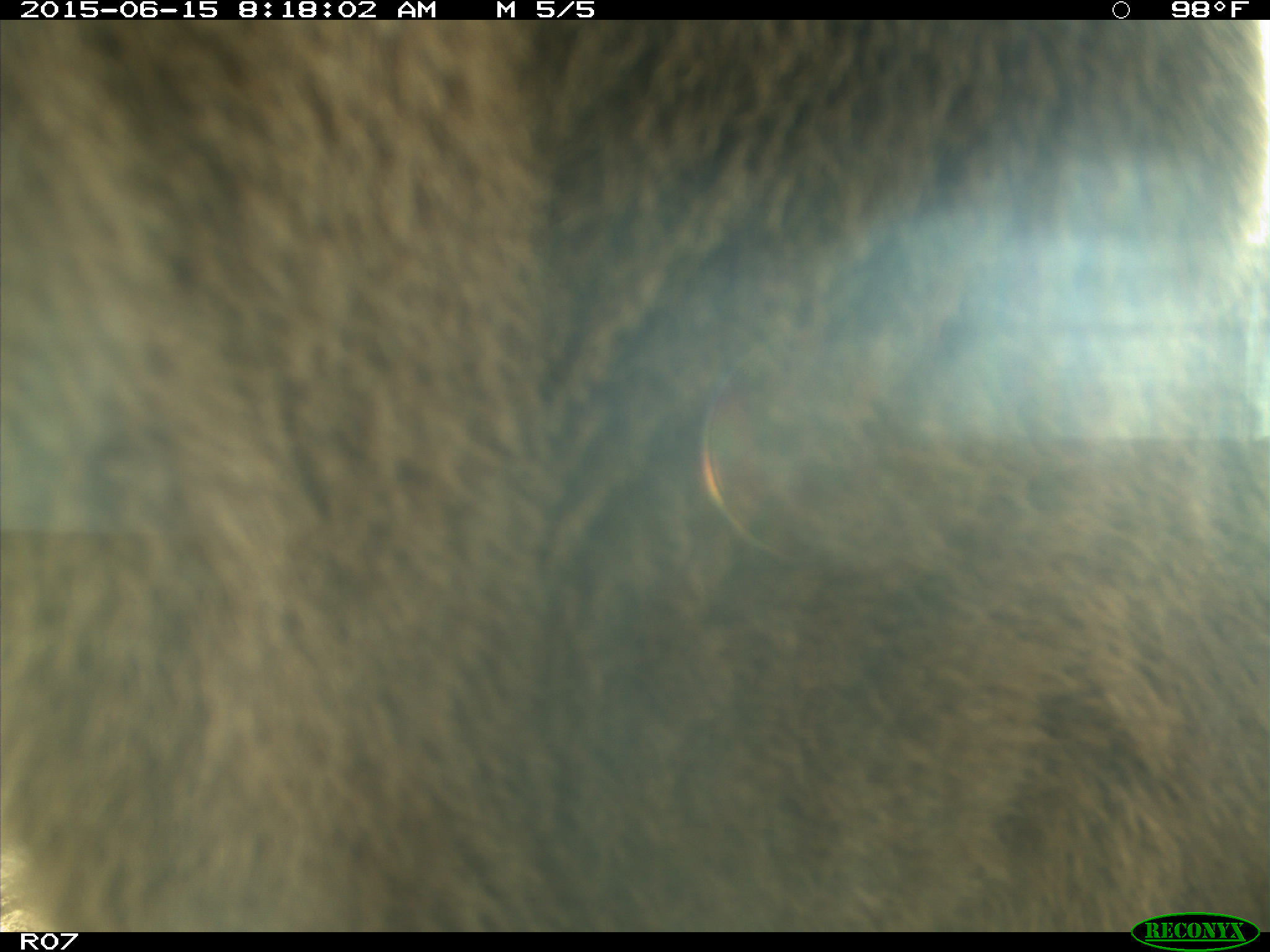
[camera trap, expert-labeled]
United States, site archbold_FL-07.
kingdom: Animalia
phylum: Chordata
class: Mammalia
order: Artiodactyla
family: Bovidae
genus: Bos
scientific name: Bos taurus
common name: domestic cow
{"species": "Bos taurus (domestic cow)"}